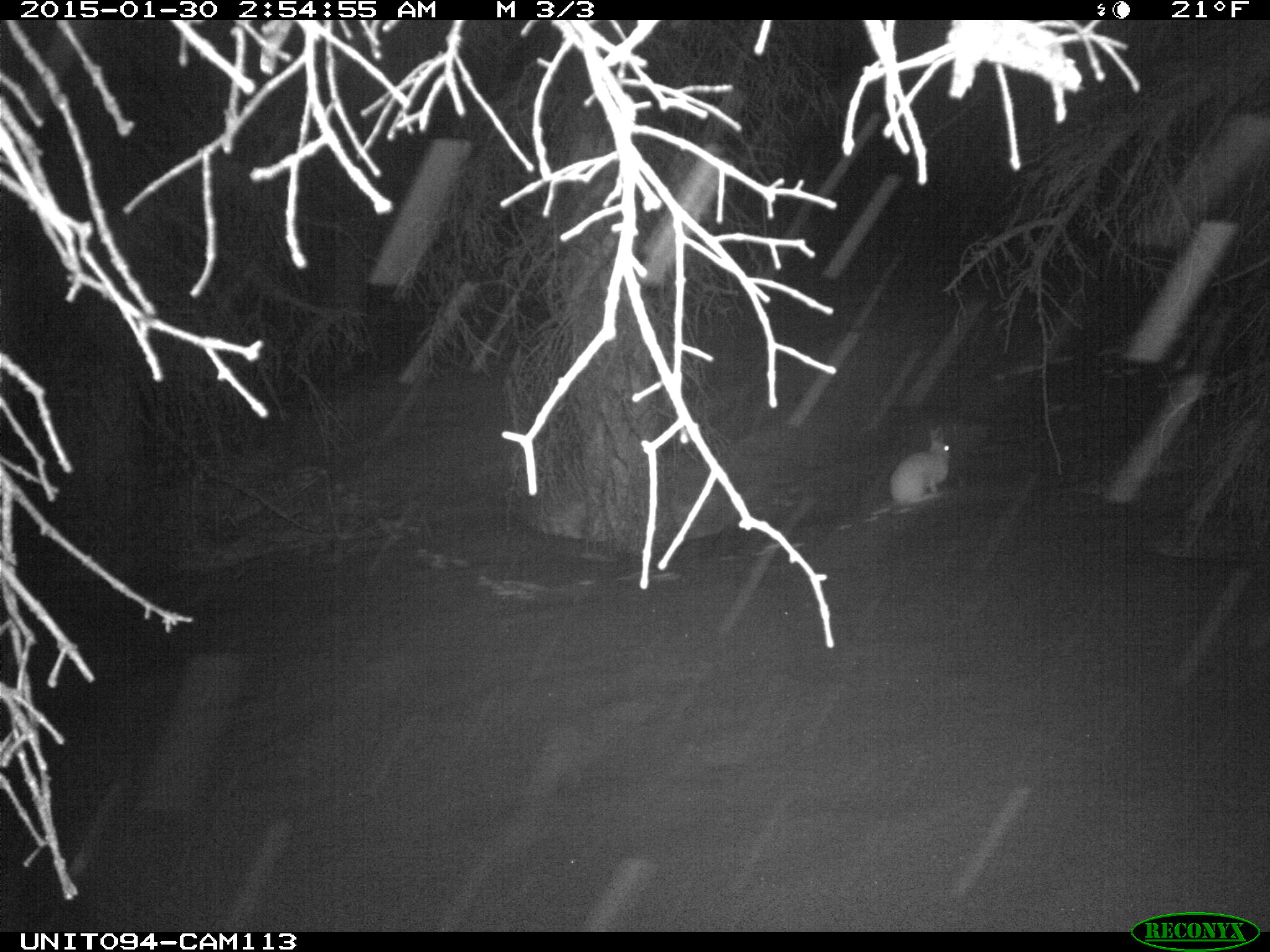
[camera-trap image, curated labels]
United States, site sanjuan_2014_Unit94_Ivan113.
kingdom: Animalia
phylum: Chordata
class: Mammalia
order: Lagomorpha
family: Leporidae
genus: Lepus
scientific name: Lepus americanus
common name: snowshoe hare